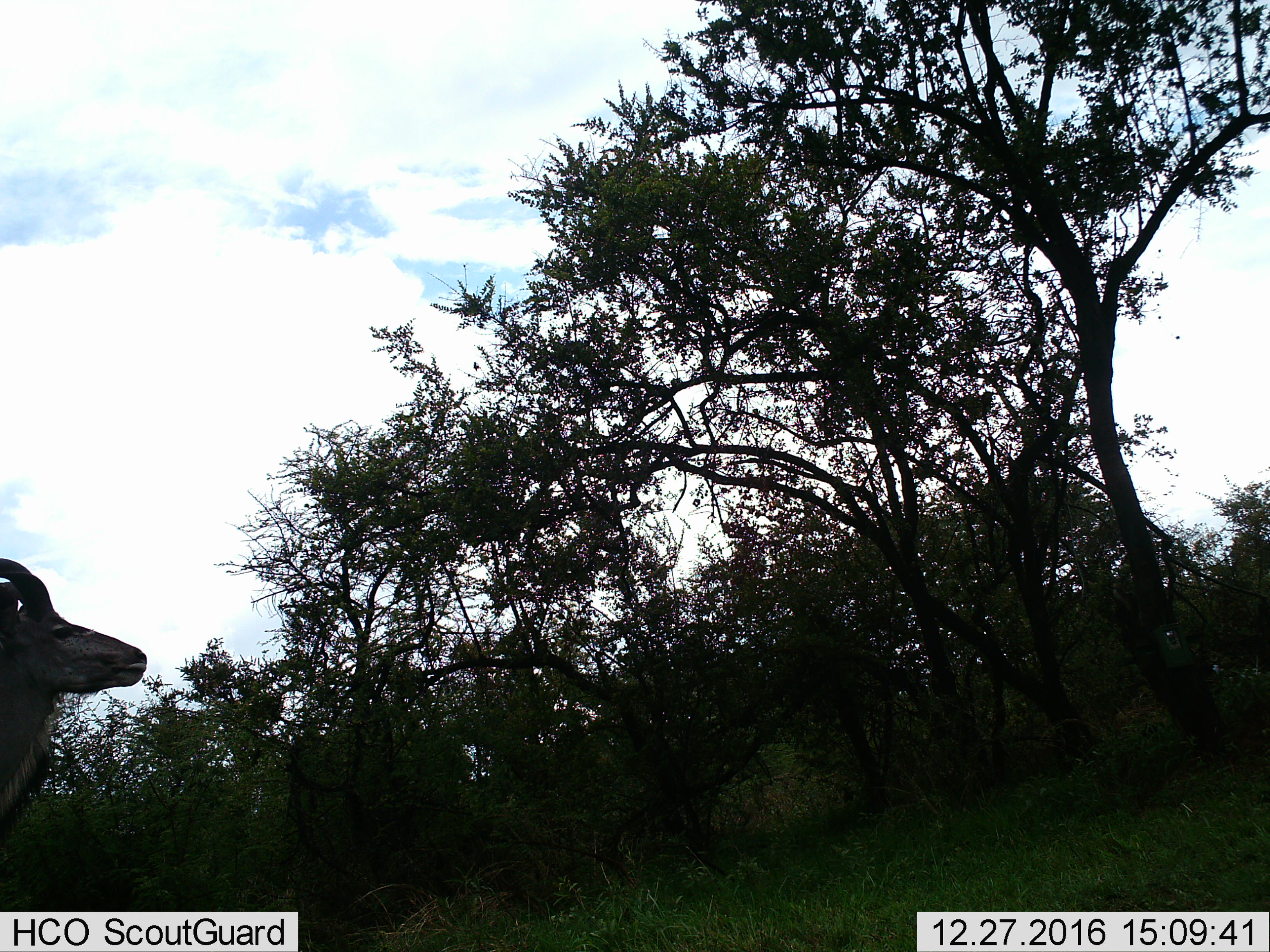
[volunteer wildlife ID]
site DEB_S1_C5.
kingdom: Animalia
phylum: Chordata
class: Mammalia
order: Artiodactyla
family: Bovidae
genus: Tragelaphus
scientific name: Tragelaphus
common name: kudu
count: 1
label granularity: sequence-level